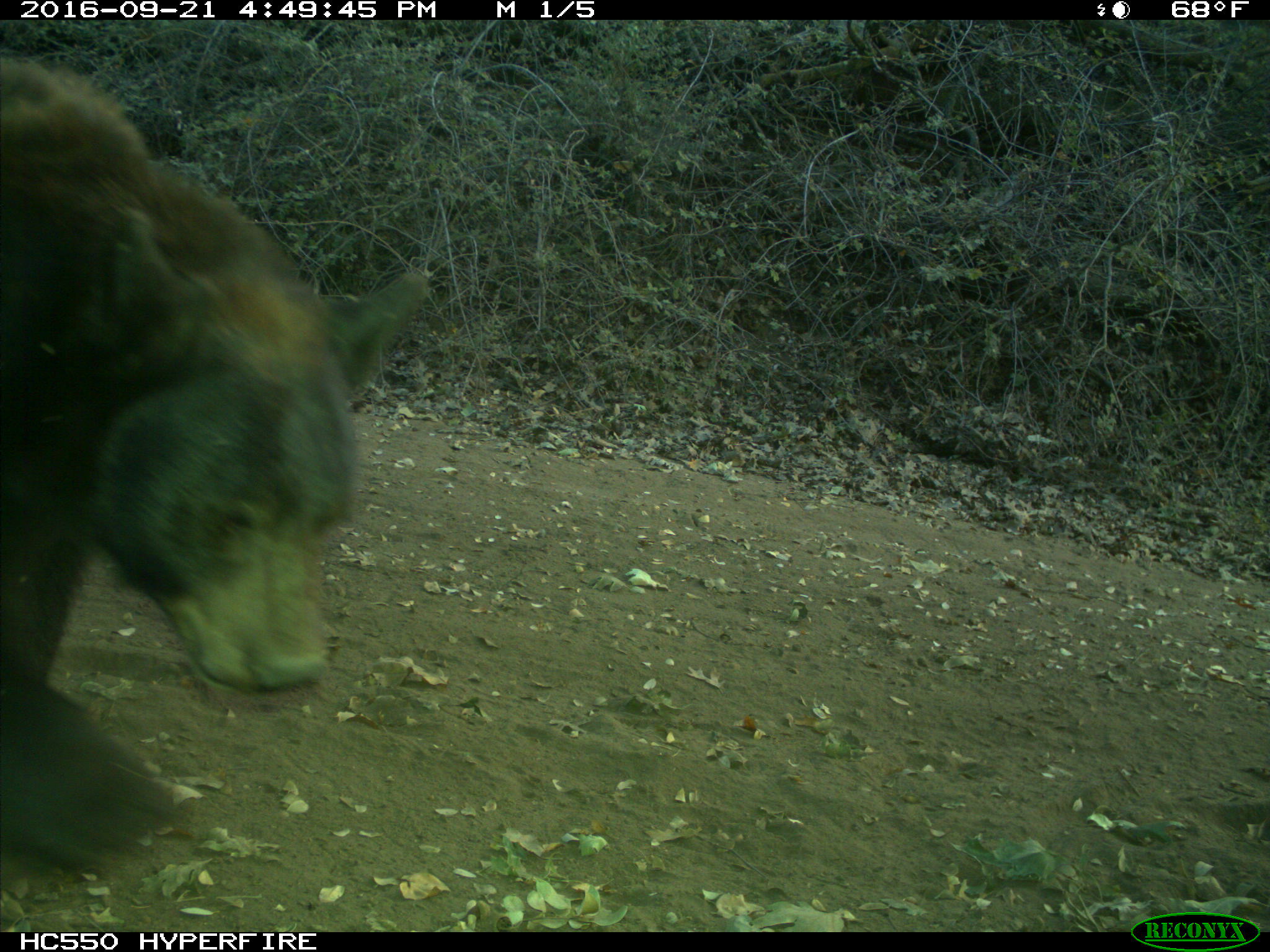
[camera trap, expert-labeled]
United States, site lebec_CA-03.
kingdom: Animalia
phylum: Chordata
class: Mammalia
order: Carnivora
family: Ursidae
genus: Ursus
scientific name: Ursus americanus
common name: american black bear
Ursus americanus (american black bear).